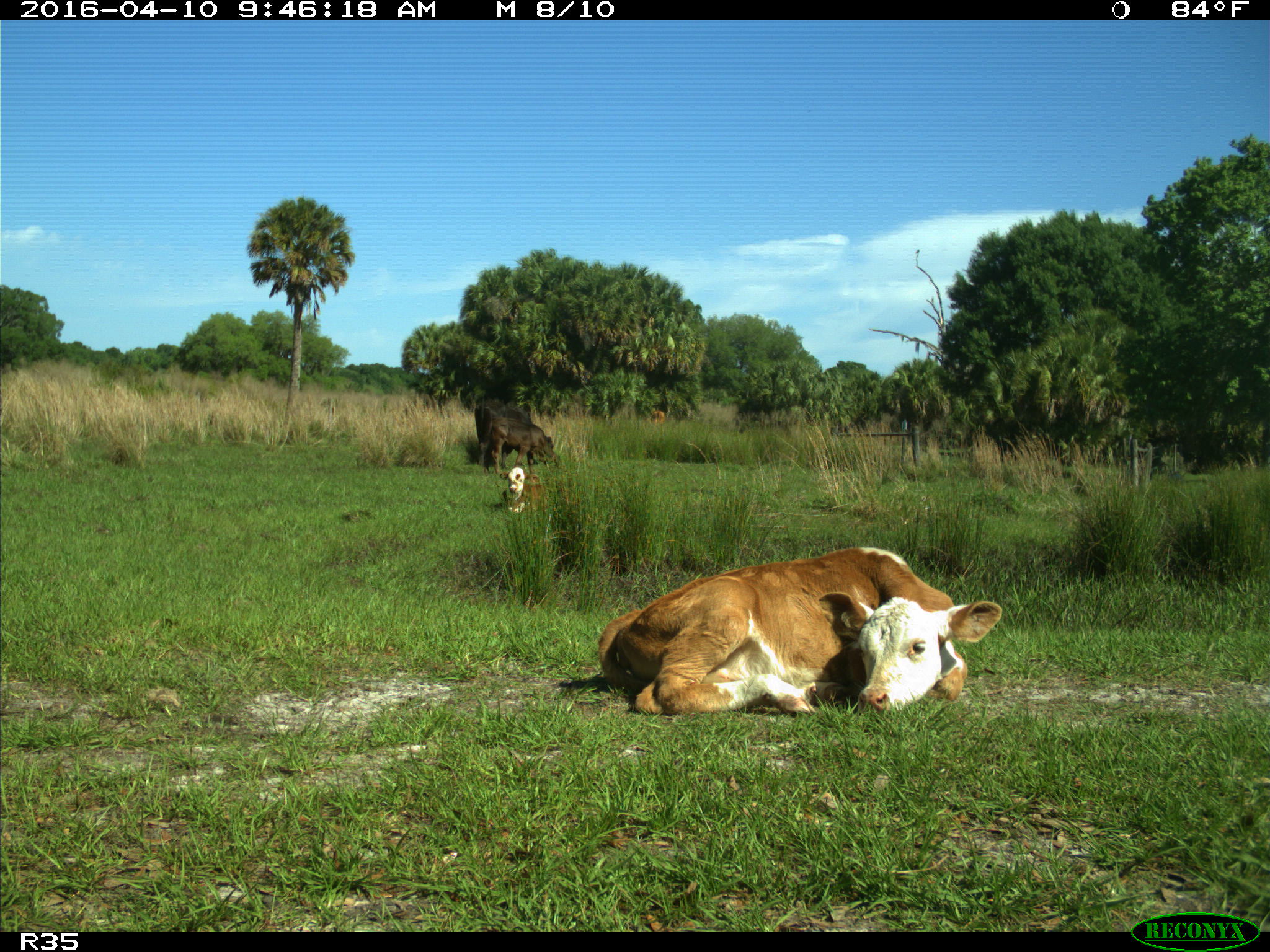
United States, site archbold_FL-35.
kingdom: Animalia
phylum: Chordata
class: Mammalia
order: Artiodactyla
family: Bovidae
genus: Bos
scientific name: Bos taurus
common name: domestic cow